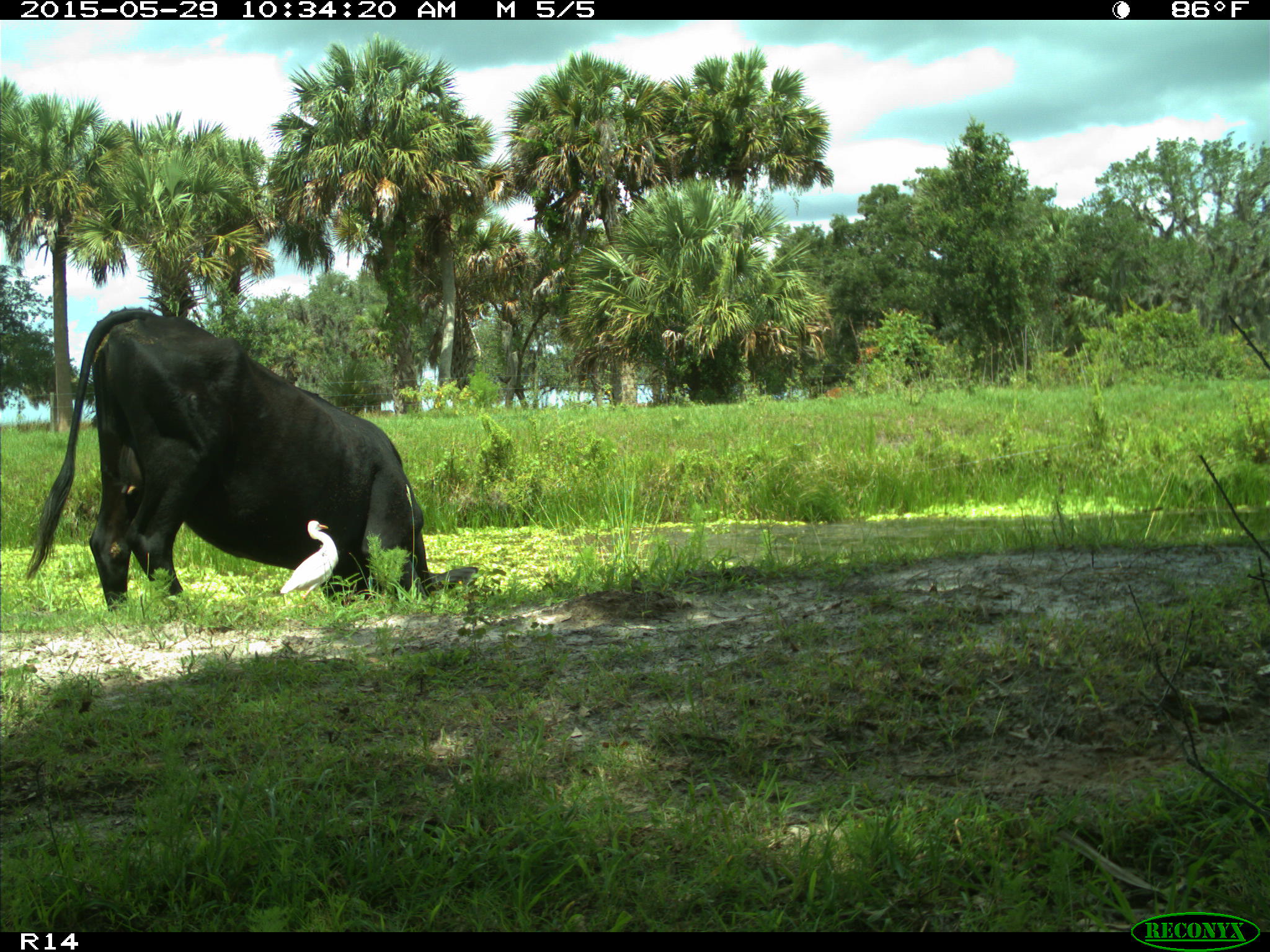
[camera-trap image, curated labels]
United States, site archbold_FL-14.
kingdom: Animalia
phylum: Chordata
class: Mammalia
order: Artiodactyla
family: Bovidae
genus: Bos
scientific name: Bos taurus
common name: domestic cow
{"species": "Bos taurus (domestic cow)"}